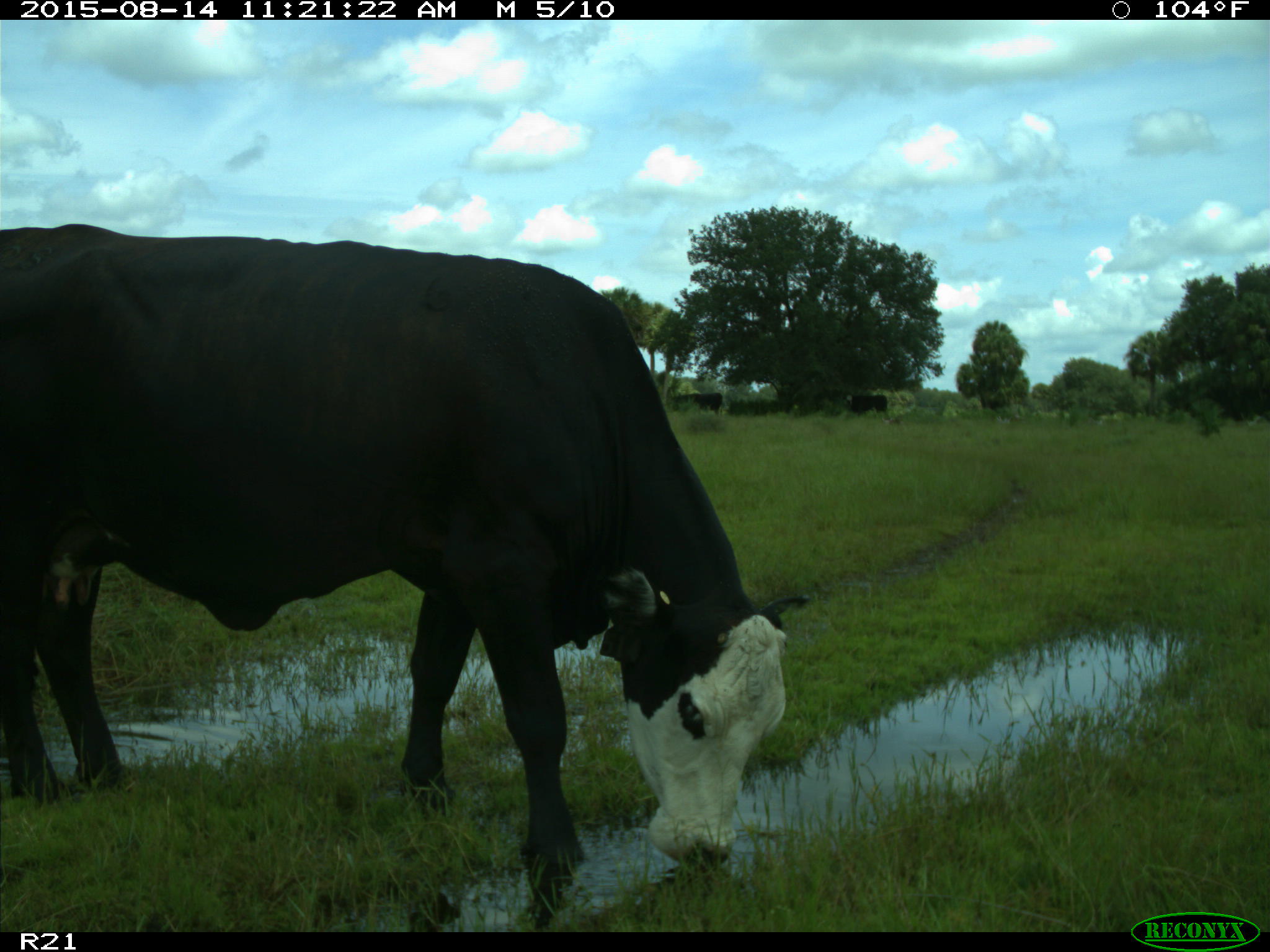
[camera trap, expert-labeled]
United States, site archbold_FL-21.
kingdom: Animalia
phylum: Chordata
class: Mammalia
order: Artiodactyla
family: Bovidae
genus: Bos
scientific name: Bos taurus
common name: domestic cow